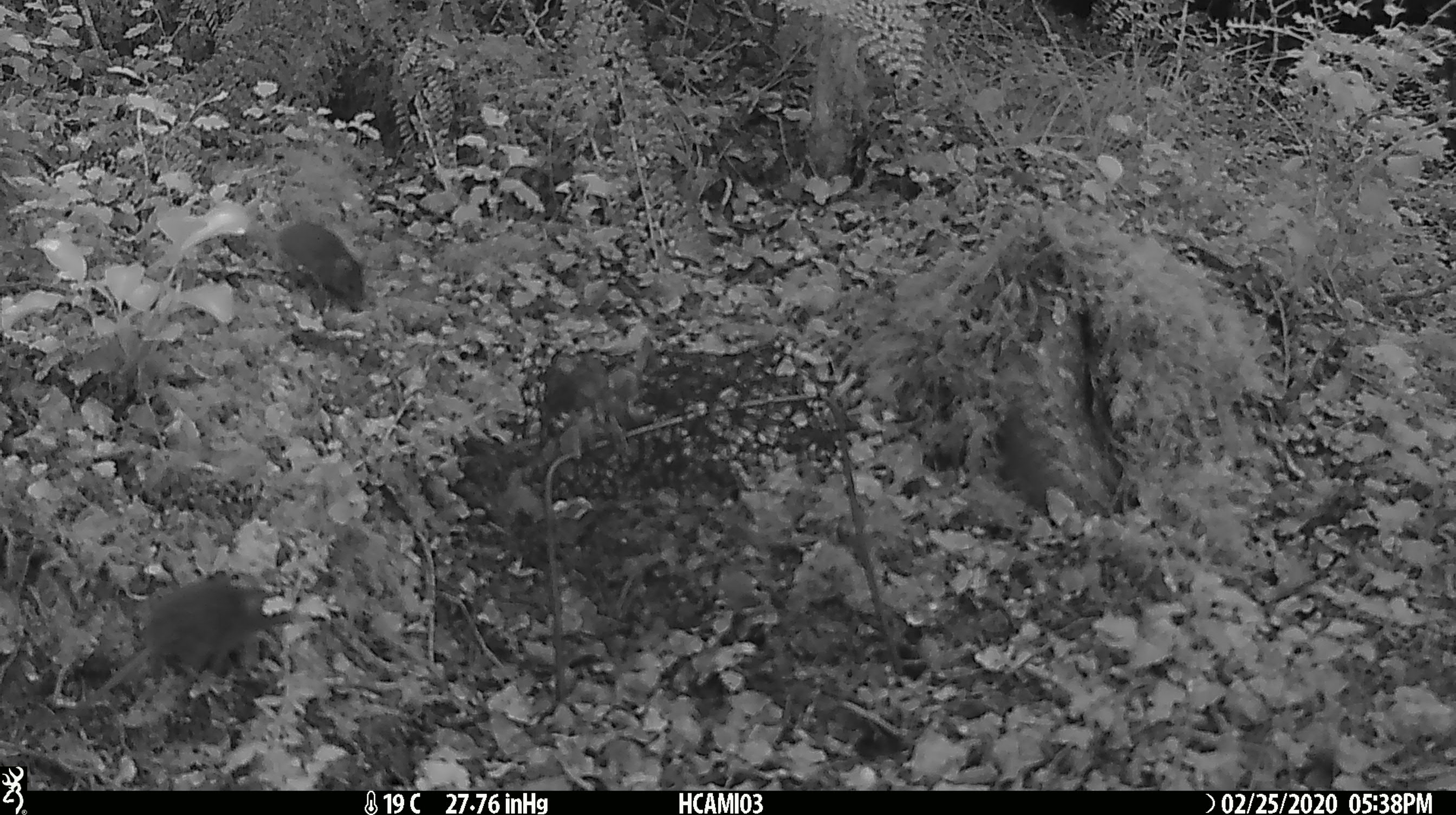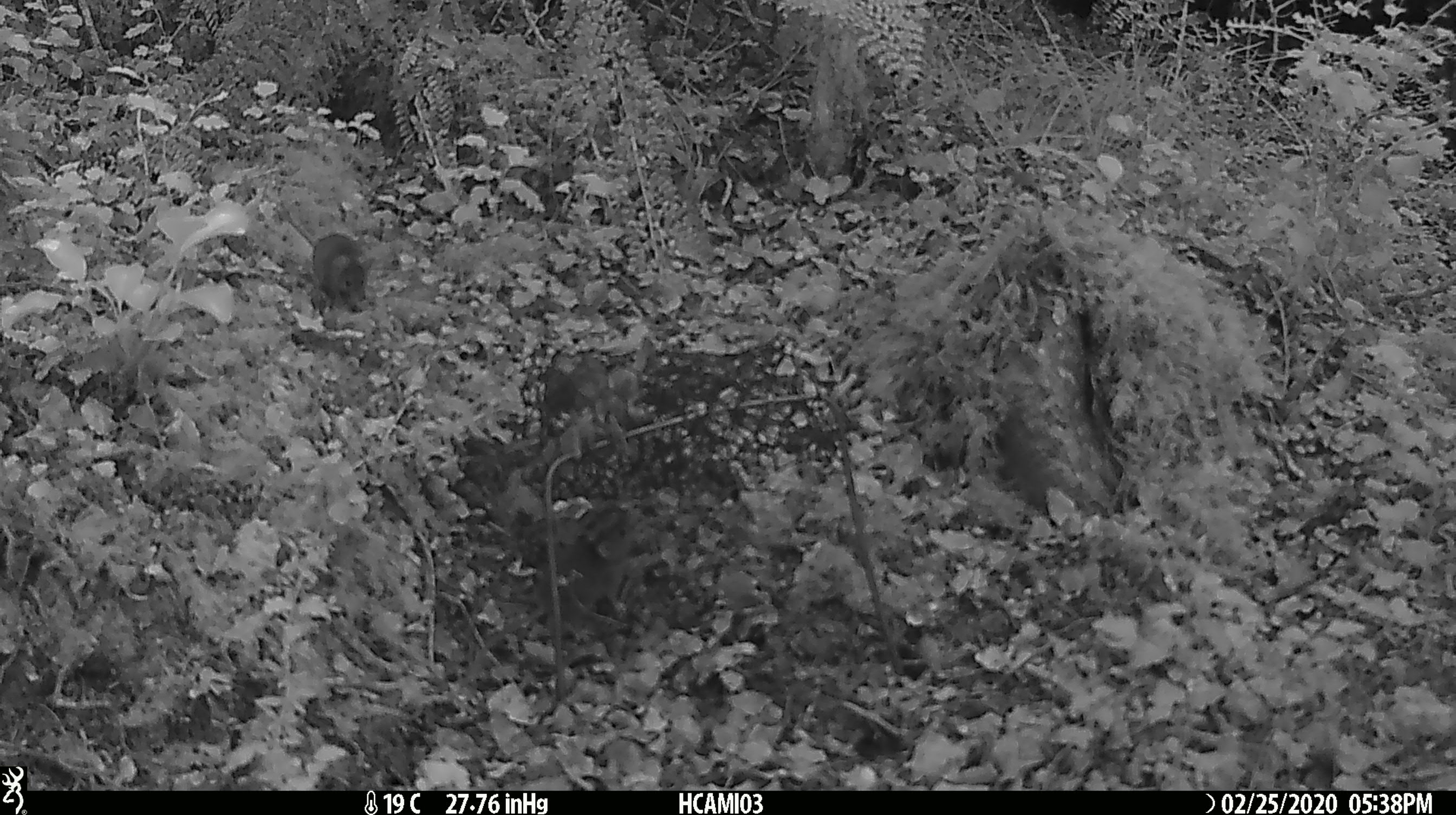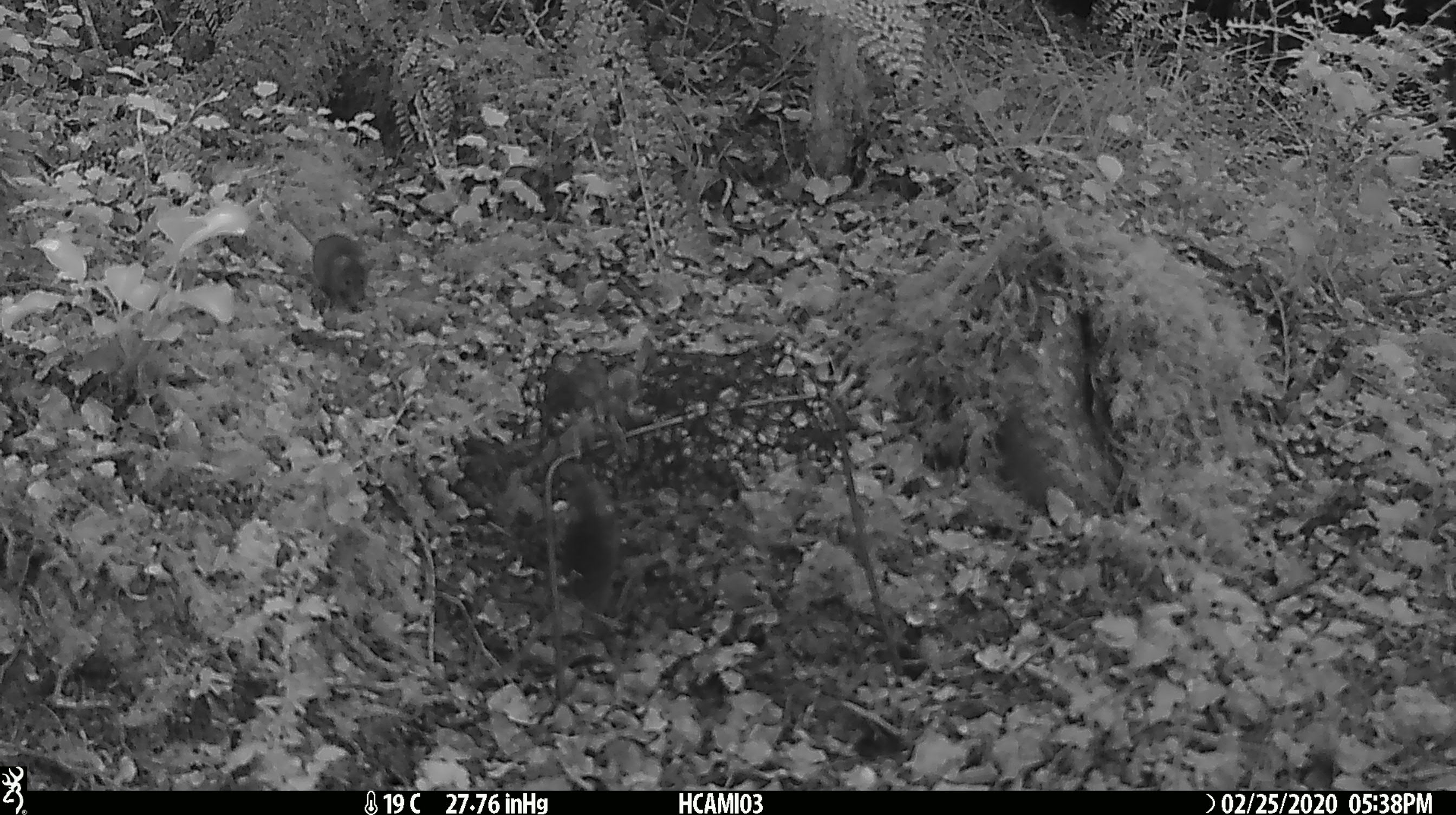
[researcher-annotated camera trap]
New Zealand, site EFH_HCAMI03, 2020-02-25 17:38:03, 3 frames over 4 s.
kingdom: Animalia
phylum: Chordata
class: Mammalia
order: Rodentia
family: Muridae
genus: Mus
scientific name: Mus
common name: mouse